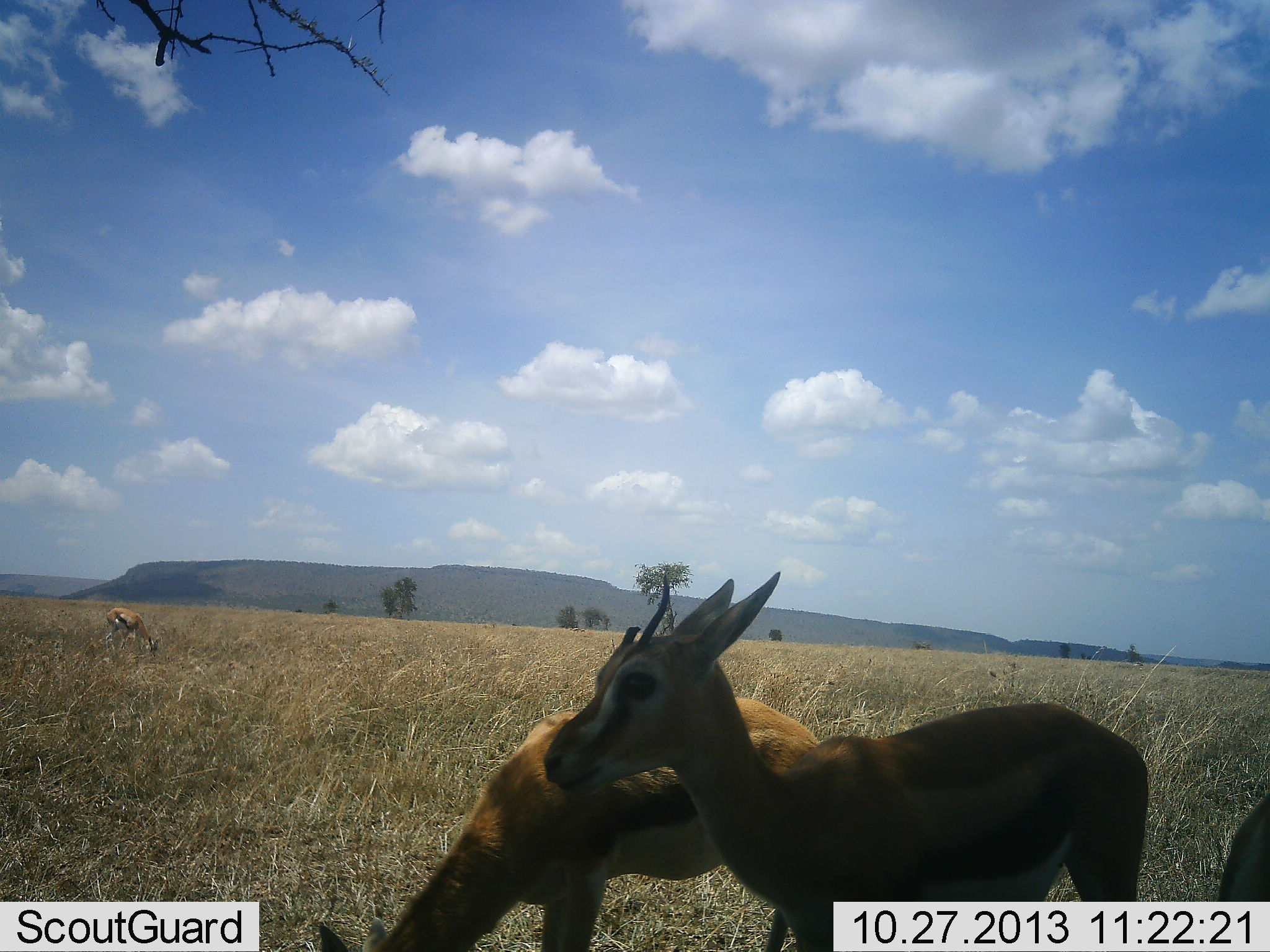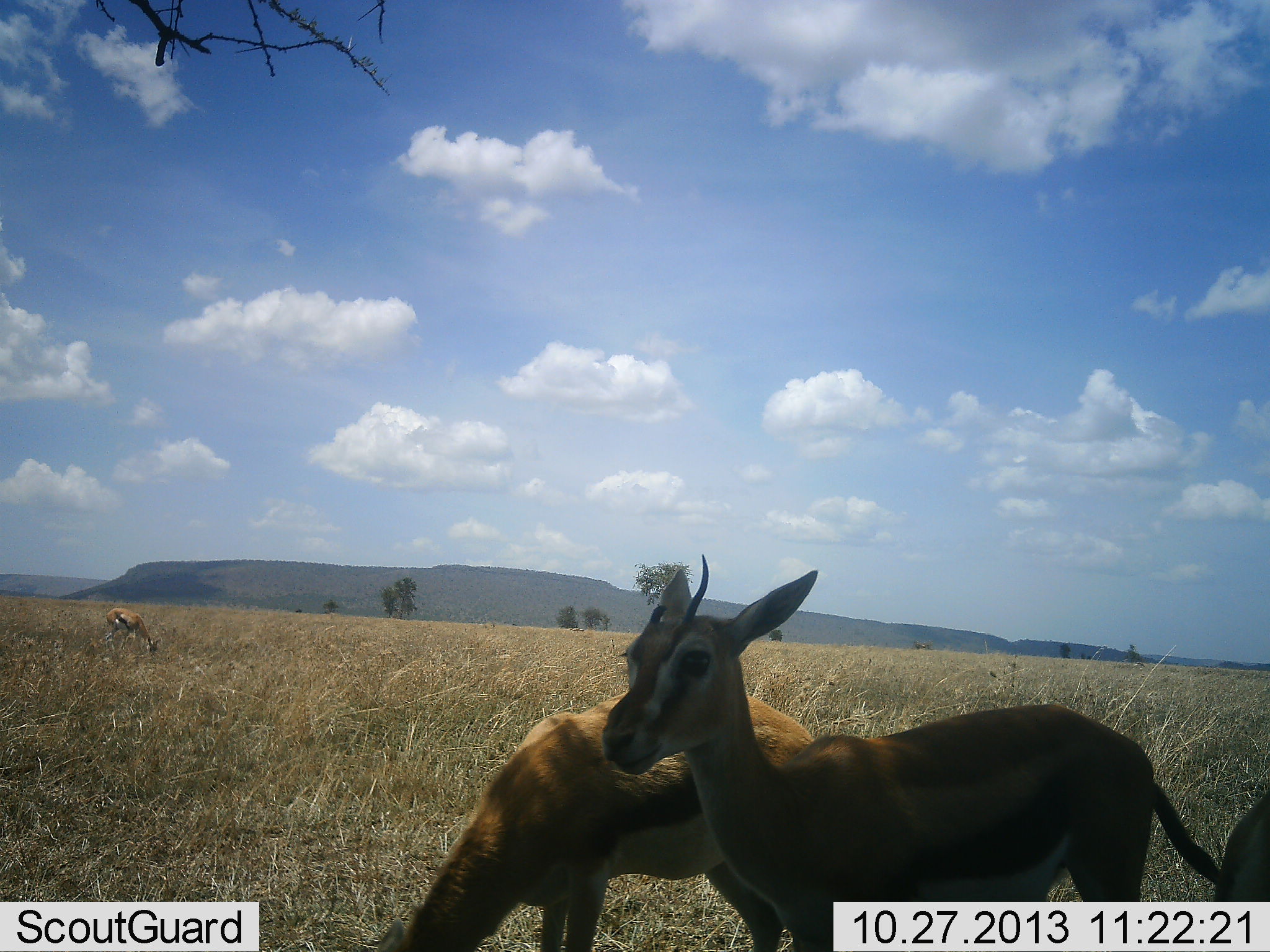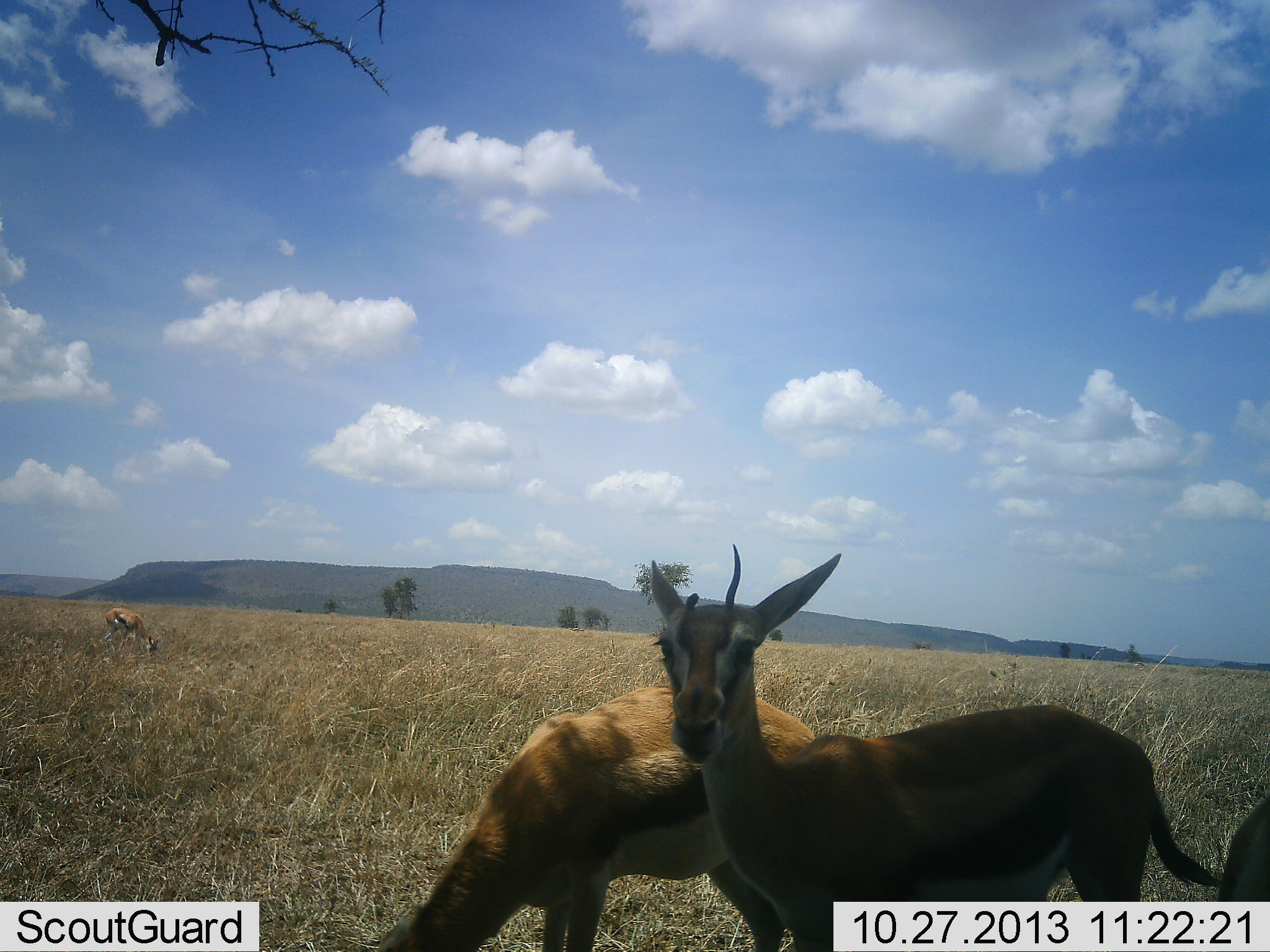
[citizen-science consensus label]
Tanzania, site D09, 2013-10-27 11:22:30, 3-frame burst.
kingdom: Animalia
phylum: Chordata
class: Mammalia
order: Artiodactyla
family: Bovidae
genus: Eudorcas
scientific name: Eudorcas thomsonii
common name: thomson's gazelle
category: gazellethomsons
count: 4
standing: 87%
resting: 13%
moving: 4%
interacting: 4%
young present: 0%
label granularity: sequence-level